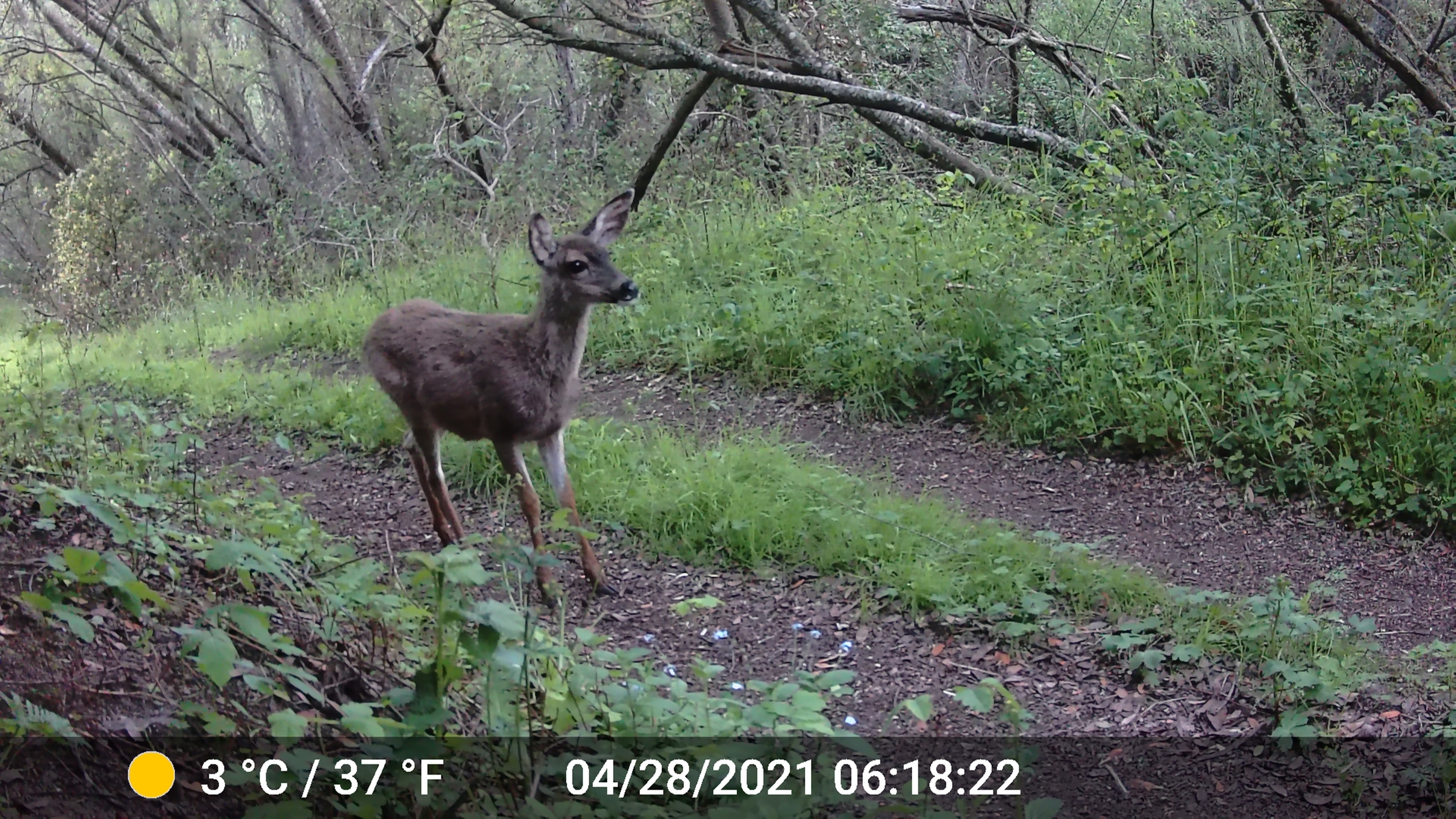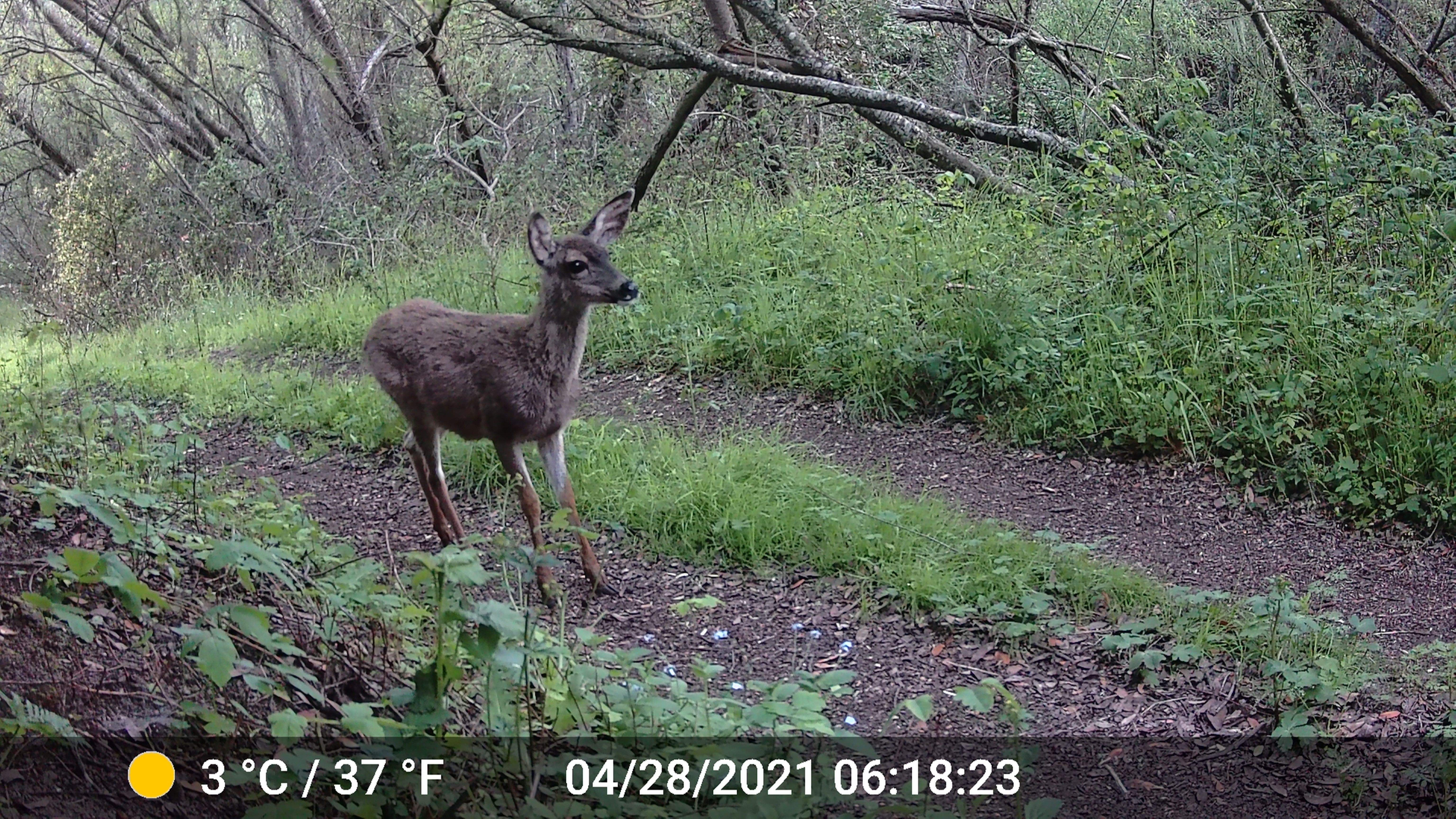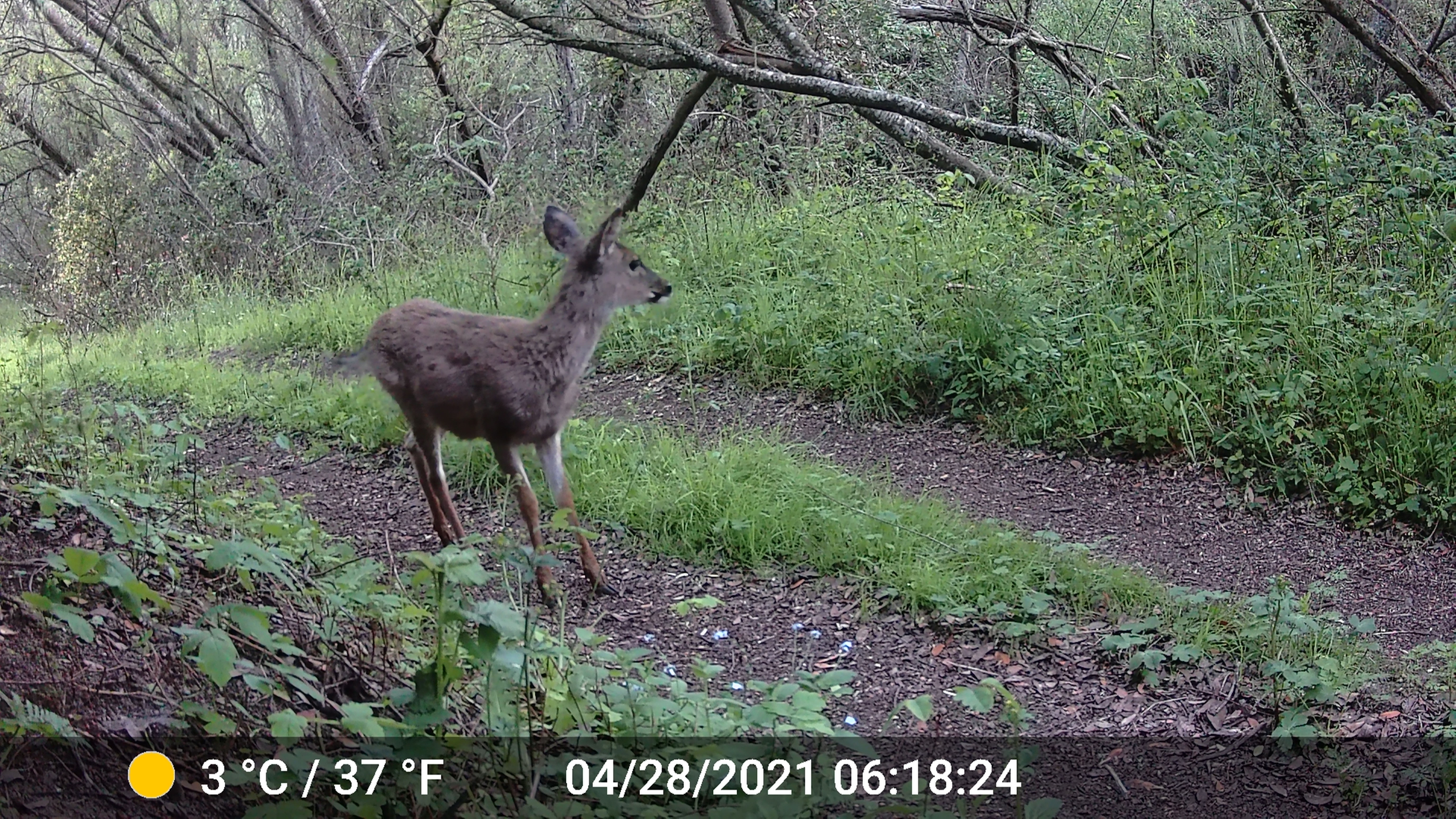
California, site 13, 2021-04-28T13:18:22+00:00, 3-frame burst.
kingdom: Animalia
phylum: Chordata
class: Mammalia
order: Artiodactyla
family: Cervidae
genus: Odocoileus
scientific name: Odocoileus hemionus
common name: mule deer